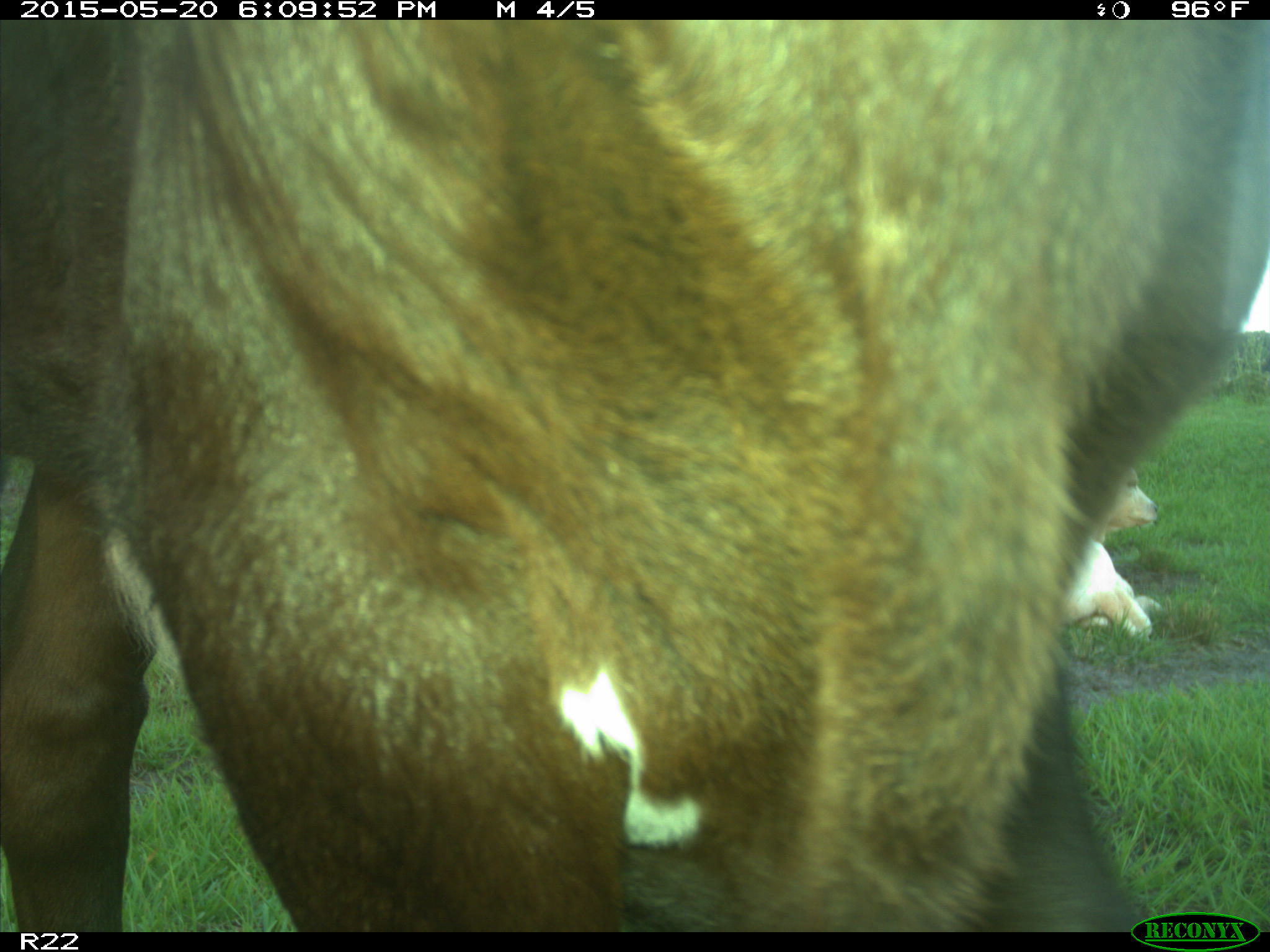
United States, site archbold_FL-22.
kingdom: Animalia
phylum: Chordata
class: Mammalia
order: Artiodactyla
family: Bovidae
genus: Bos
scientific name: Bos taurus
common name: domestic cow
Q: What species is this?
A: Bos taurus (domestic cow).